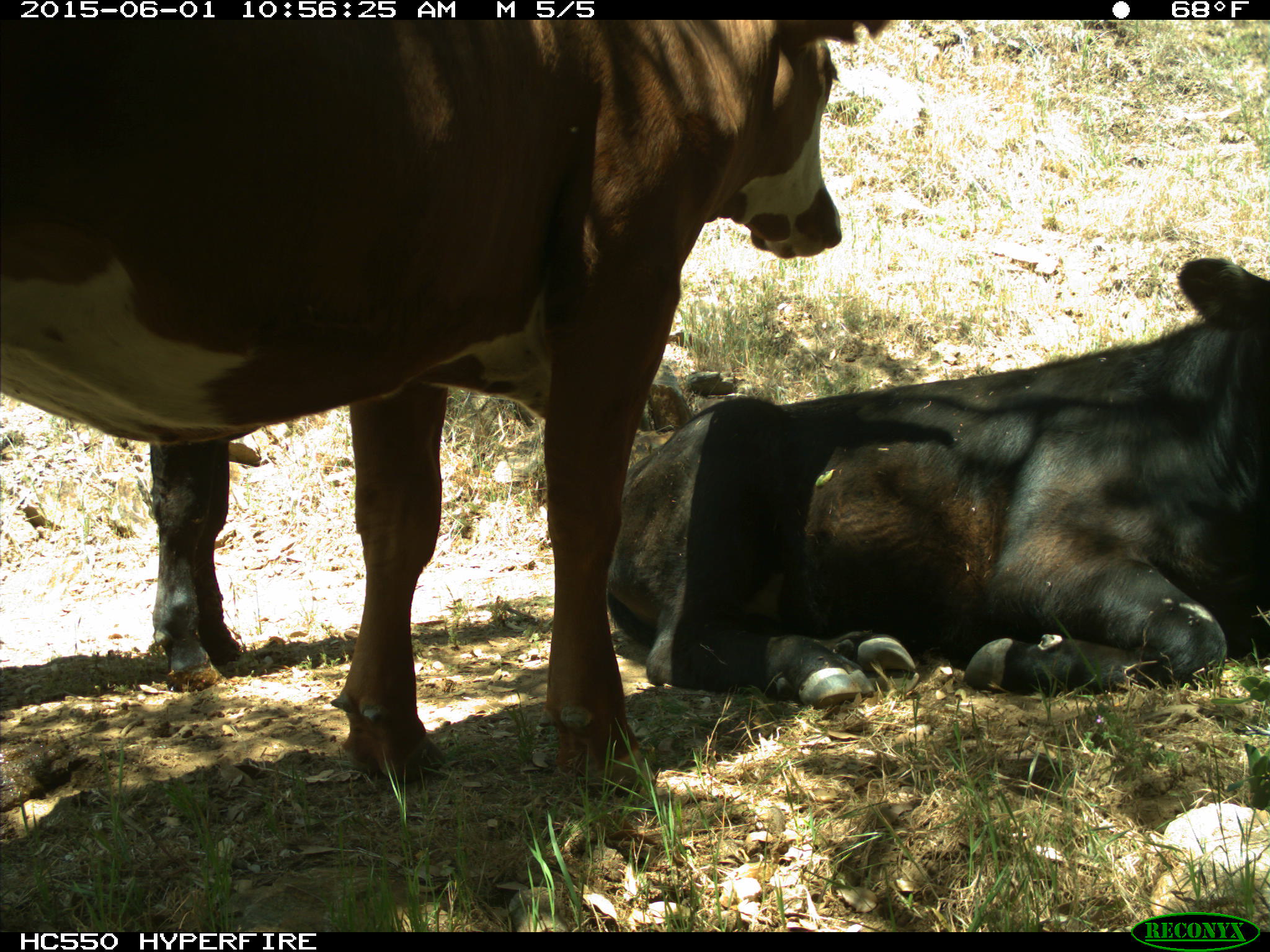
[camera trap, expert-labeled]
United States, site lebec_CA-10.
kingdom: Animalia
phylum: Chordata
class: Mammalia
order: Artiodactyla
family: Bovidae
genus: Bos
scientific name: Bos taurus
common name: domestic cow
Bos taurus (domestic cow).